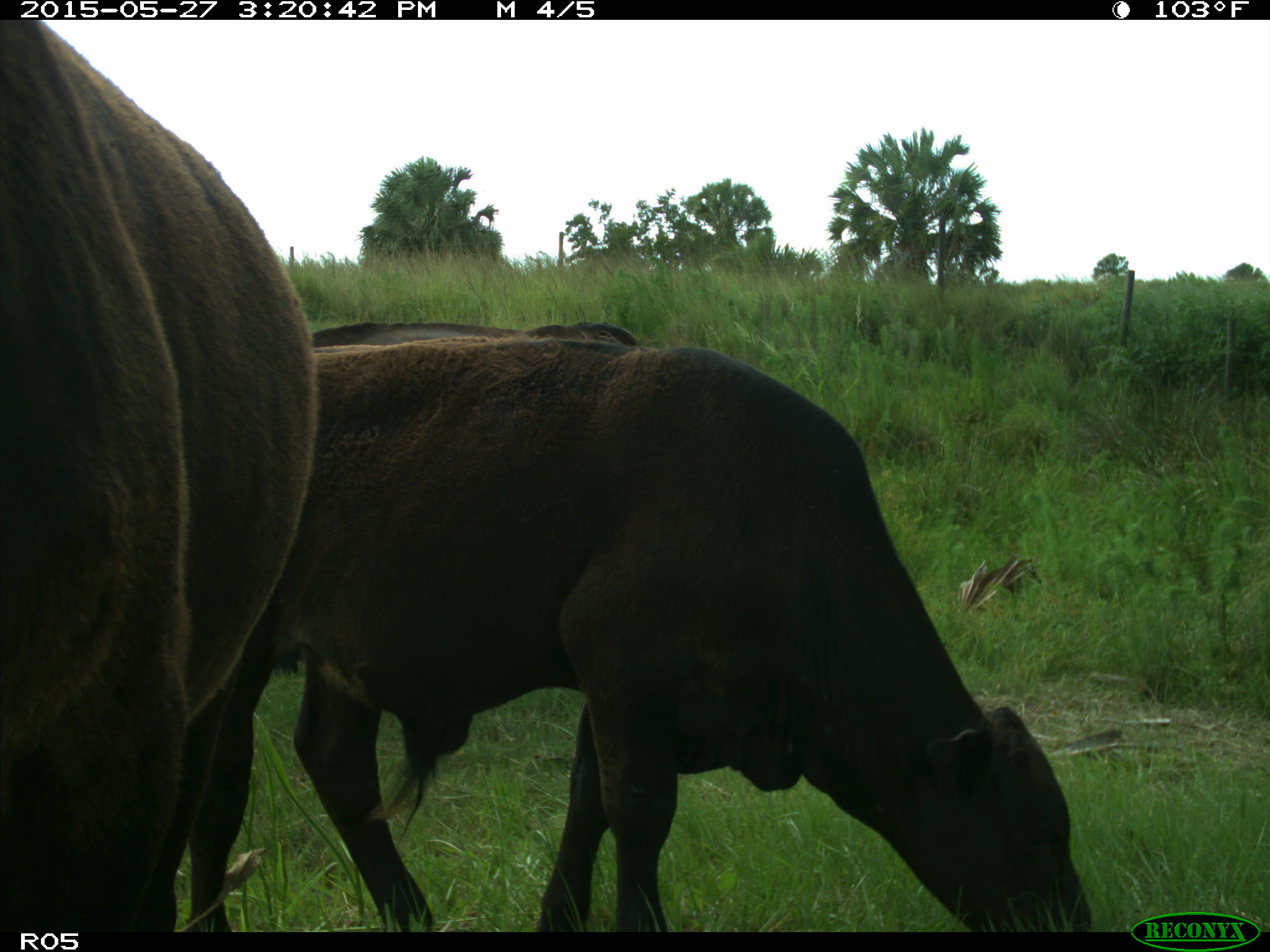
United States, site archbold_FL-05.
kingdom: Animalia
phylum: Chordata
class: Mammalia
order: Artiodactyla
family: Bovidae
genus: Bos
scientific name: Bos taurus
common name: domestic cow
Bos taurus (domestic cow).